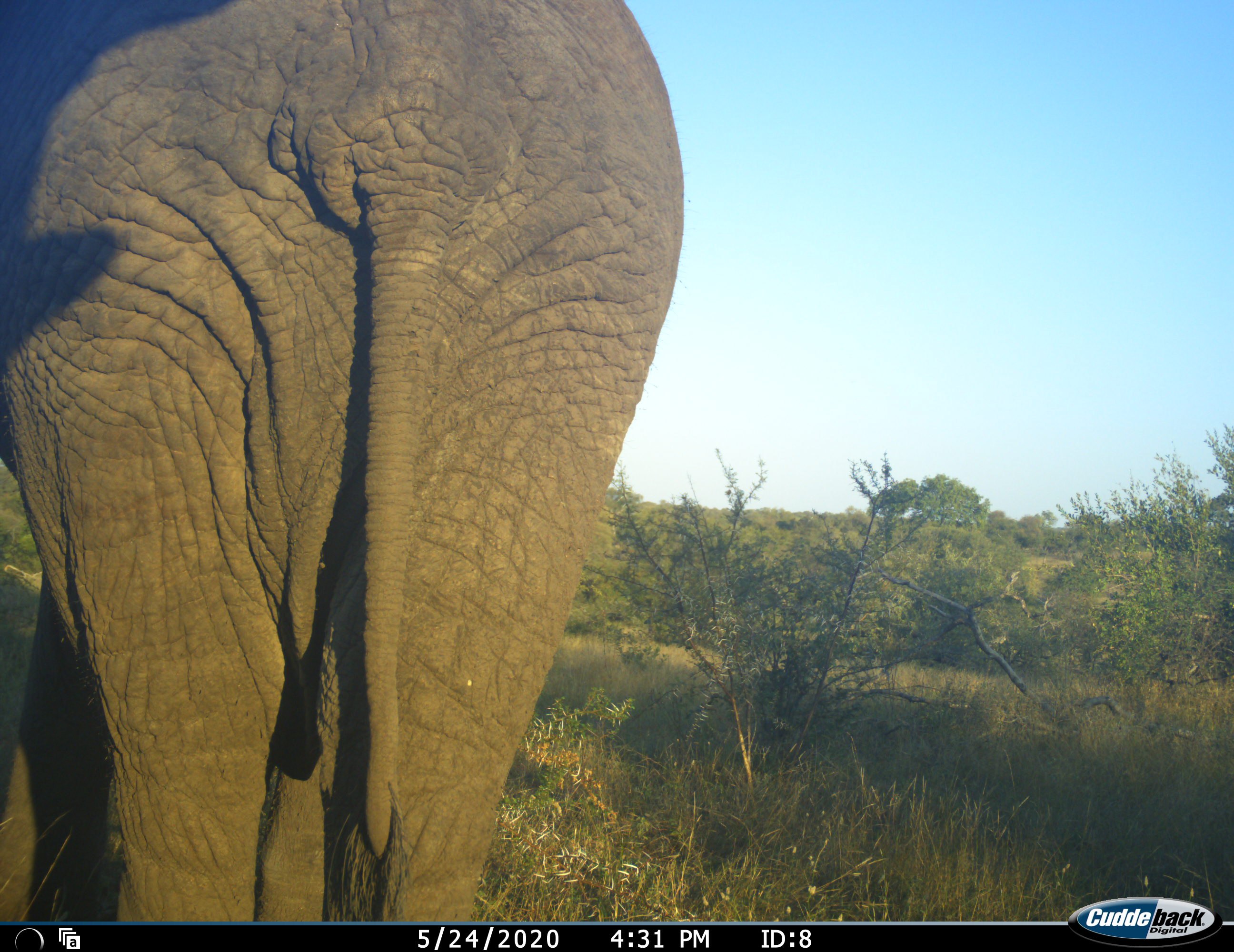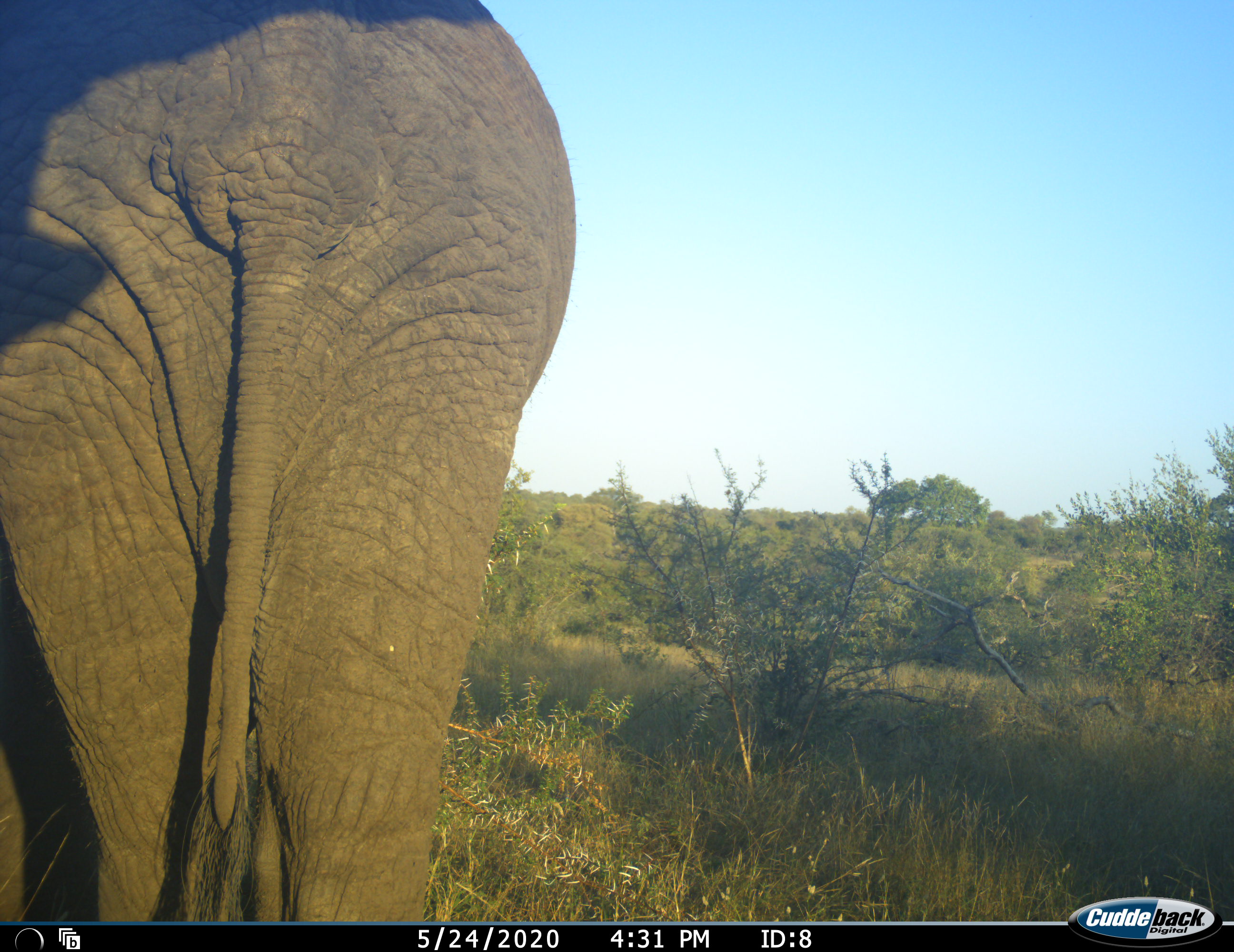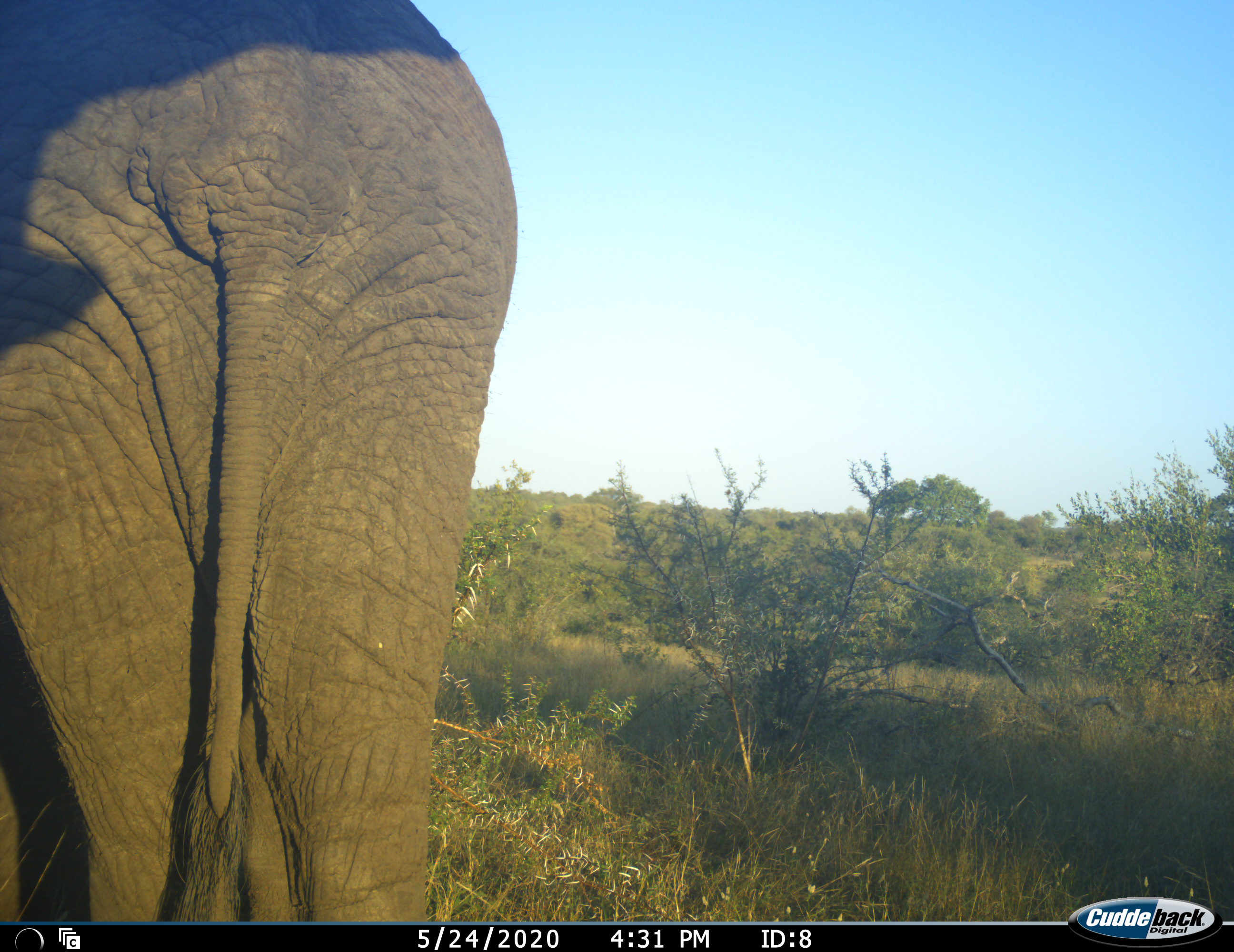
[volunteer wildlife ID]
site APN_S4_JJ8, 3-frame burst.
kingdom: Animalia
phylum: Chordata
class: Mammalia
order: Proboscidea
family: Elephantidae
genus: Loxodonta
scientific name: Loxodonta africana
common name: african bush elephant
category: elephant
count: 1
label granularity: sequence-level